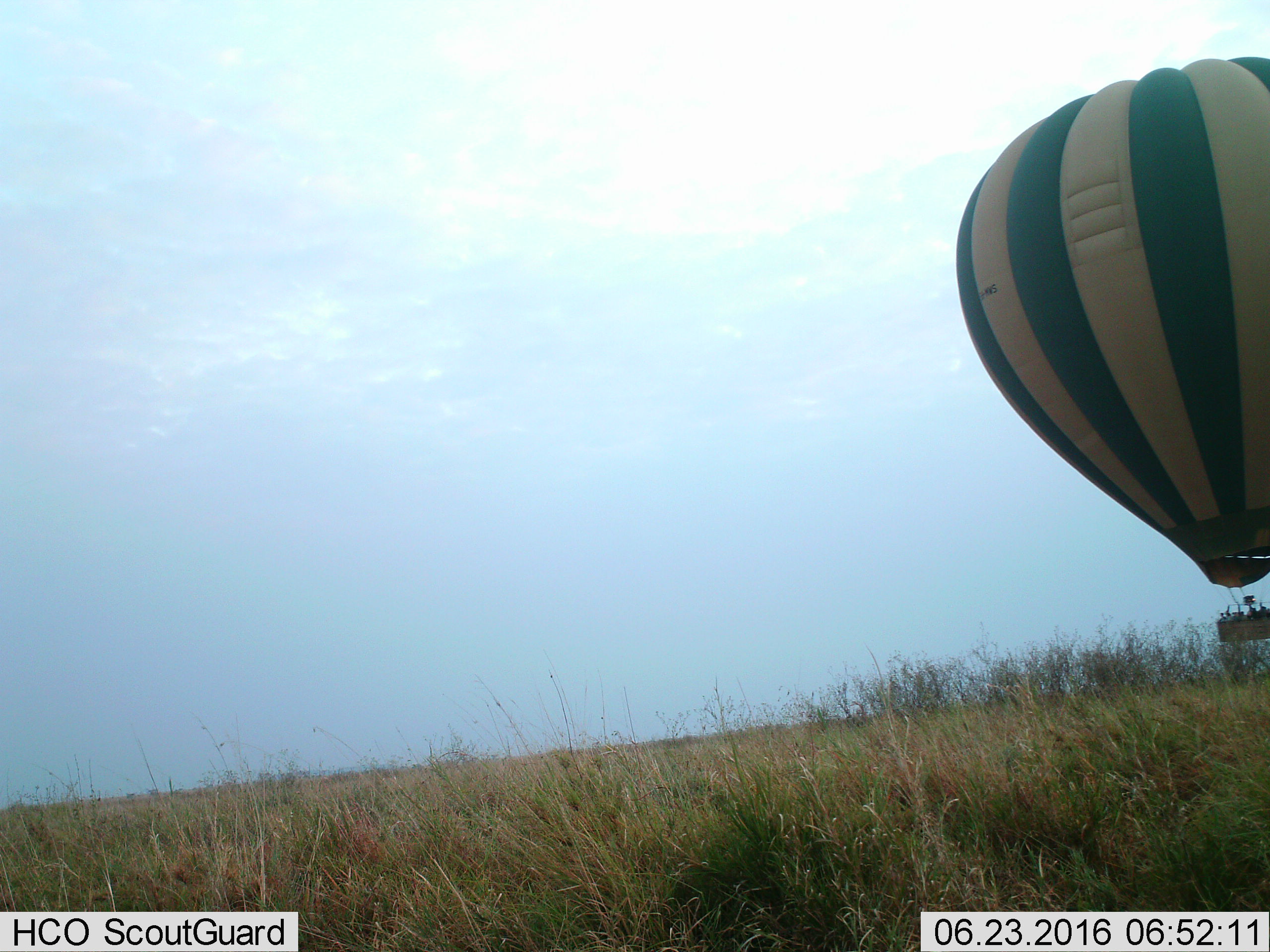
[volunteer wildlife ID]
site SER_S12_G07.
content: unidentified animal